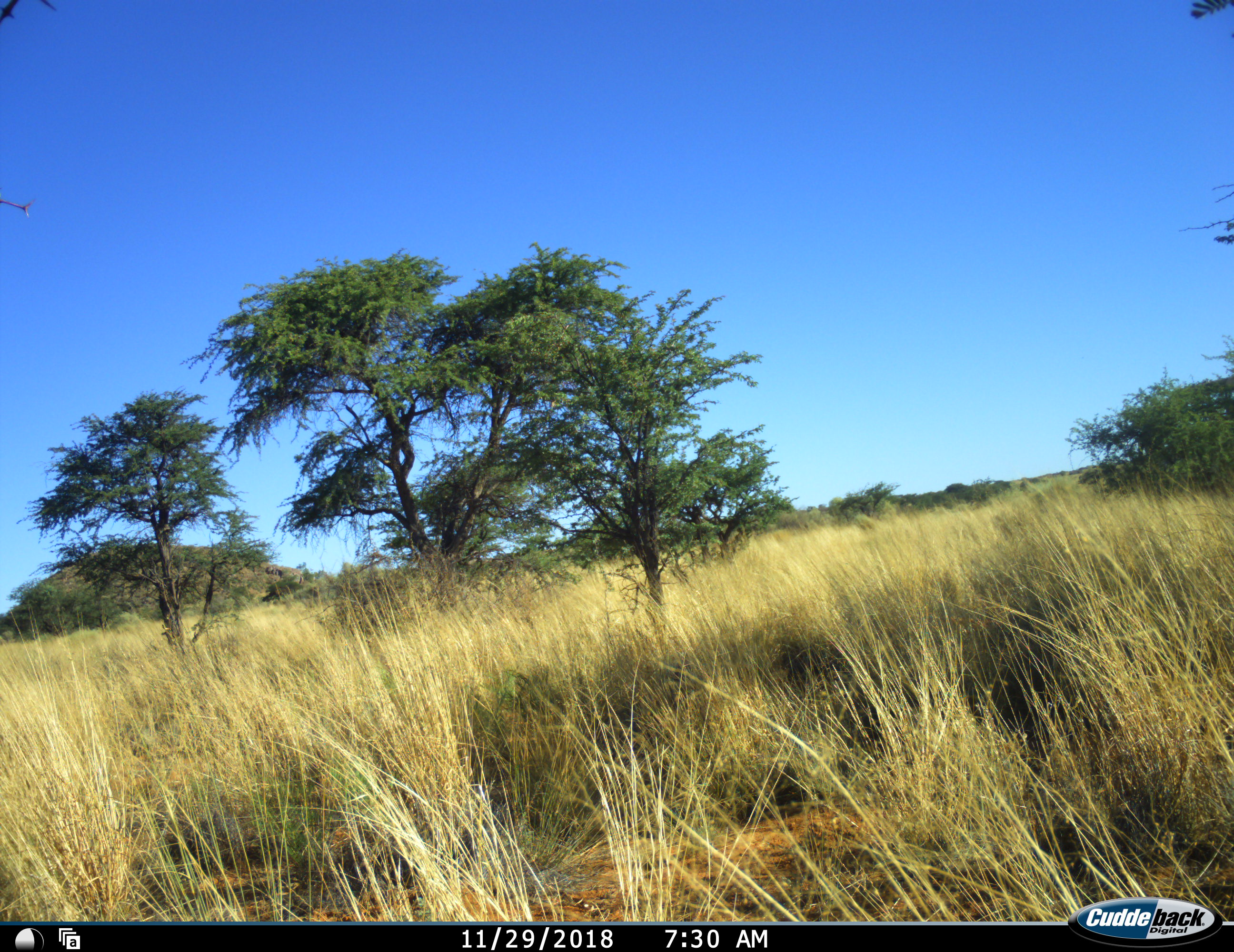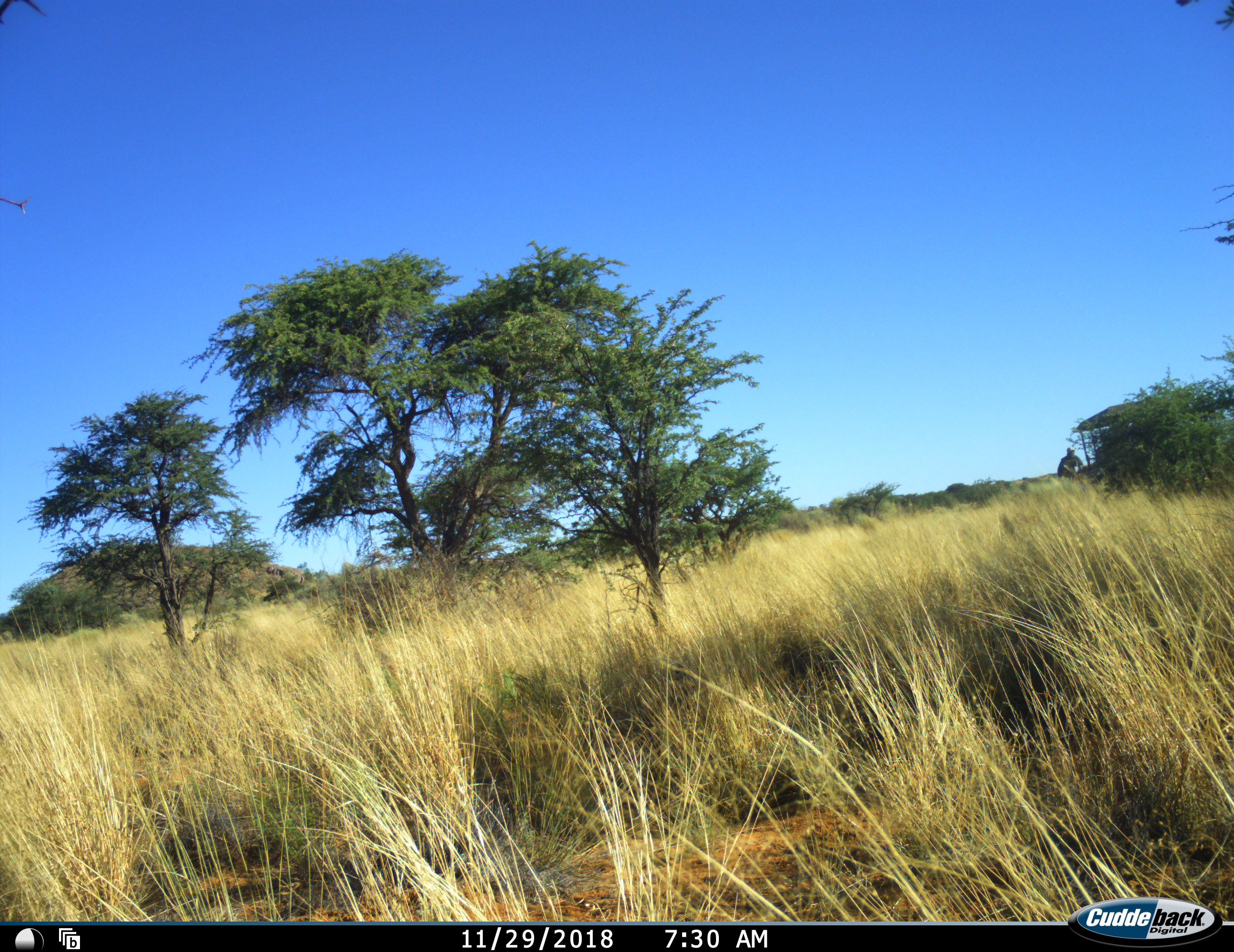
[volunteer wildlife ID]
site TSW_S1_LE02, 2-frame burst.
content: unidentified animal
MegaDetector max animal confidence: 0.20